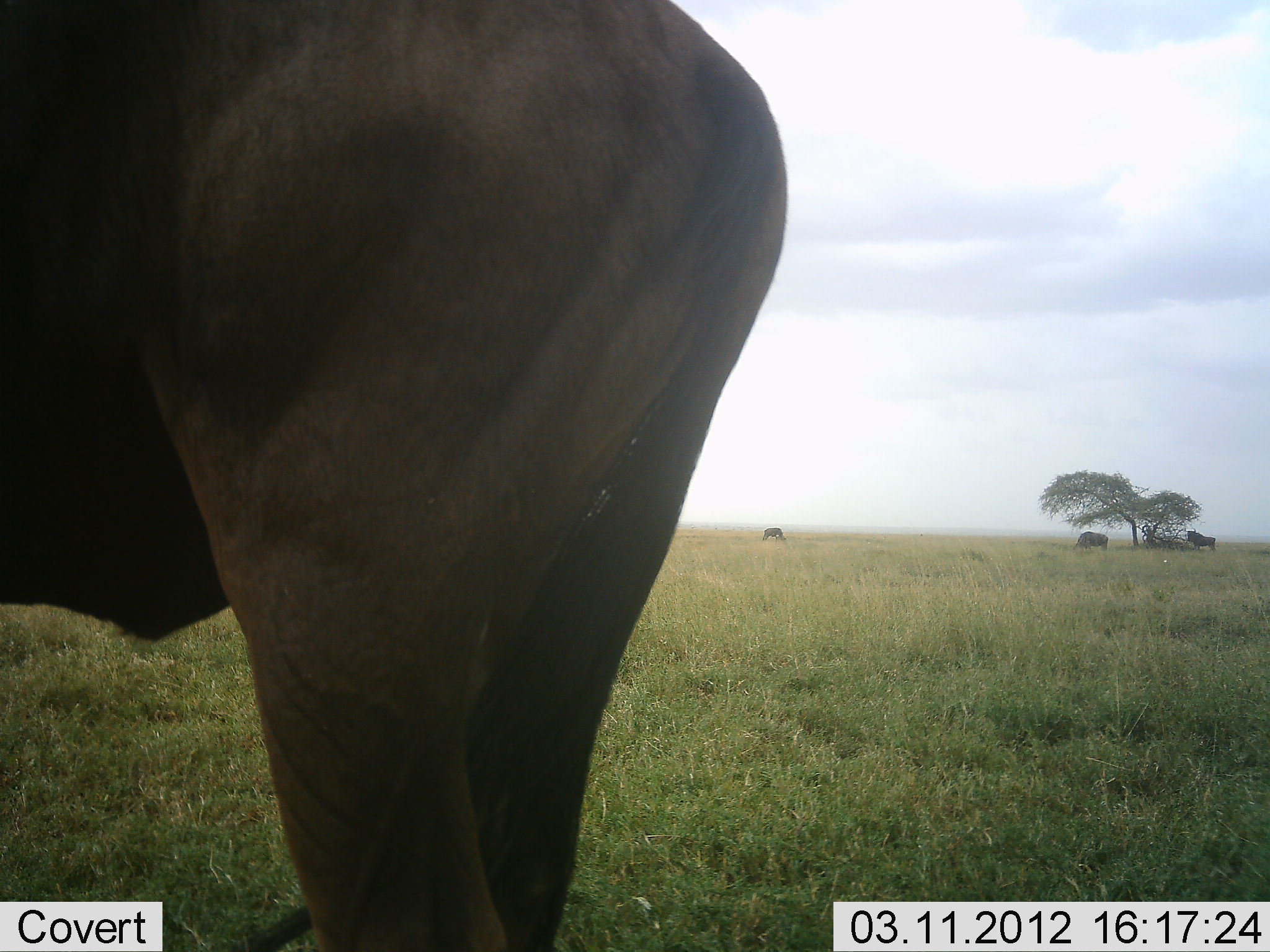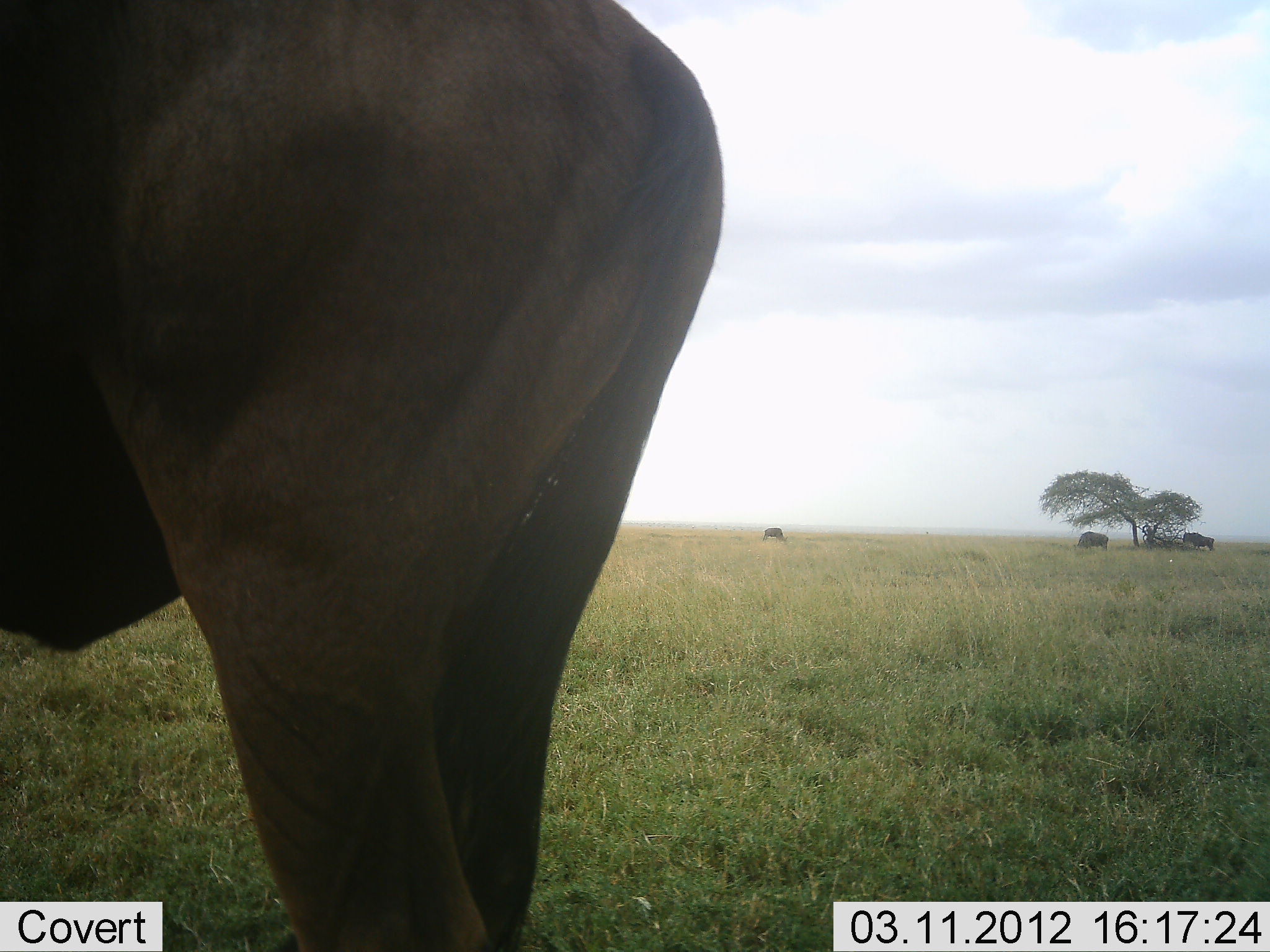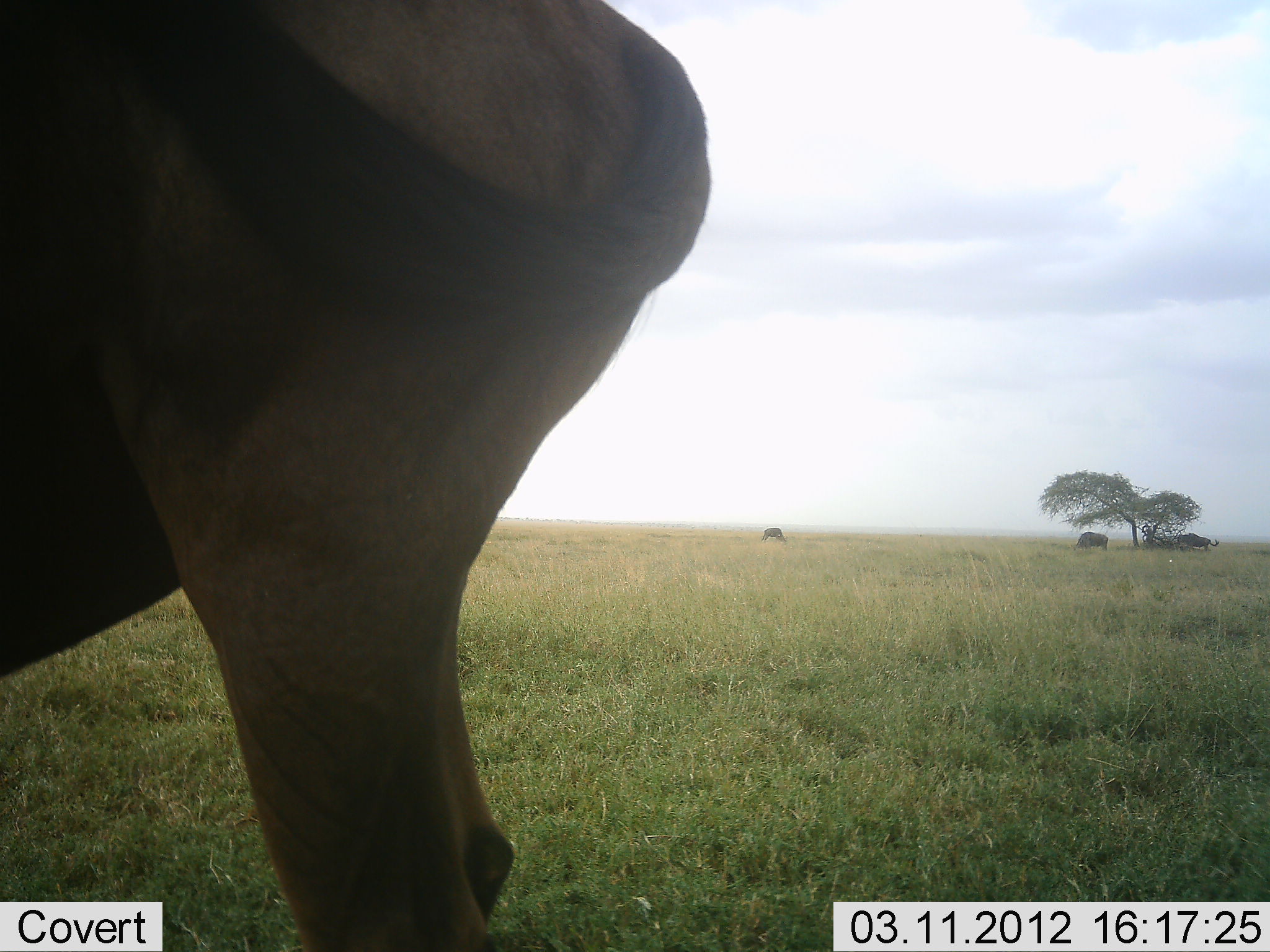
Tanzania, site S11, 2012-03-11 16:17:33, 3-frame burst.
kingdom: Animalia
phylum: Chordata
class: Mammalia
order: Artiodactyla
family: Bovidae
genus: Connochaetes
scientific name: Connochaetes taurinus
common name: blue wildebeest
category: wildebeest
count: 3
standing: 87%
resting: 4%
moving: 9%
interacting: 0%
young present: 0%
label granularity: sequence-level